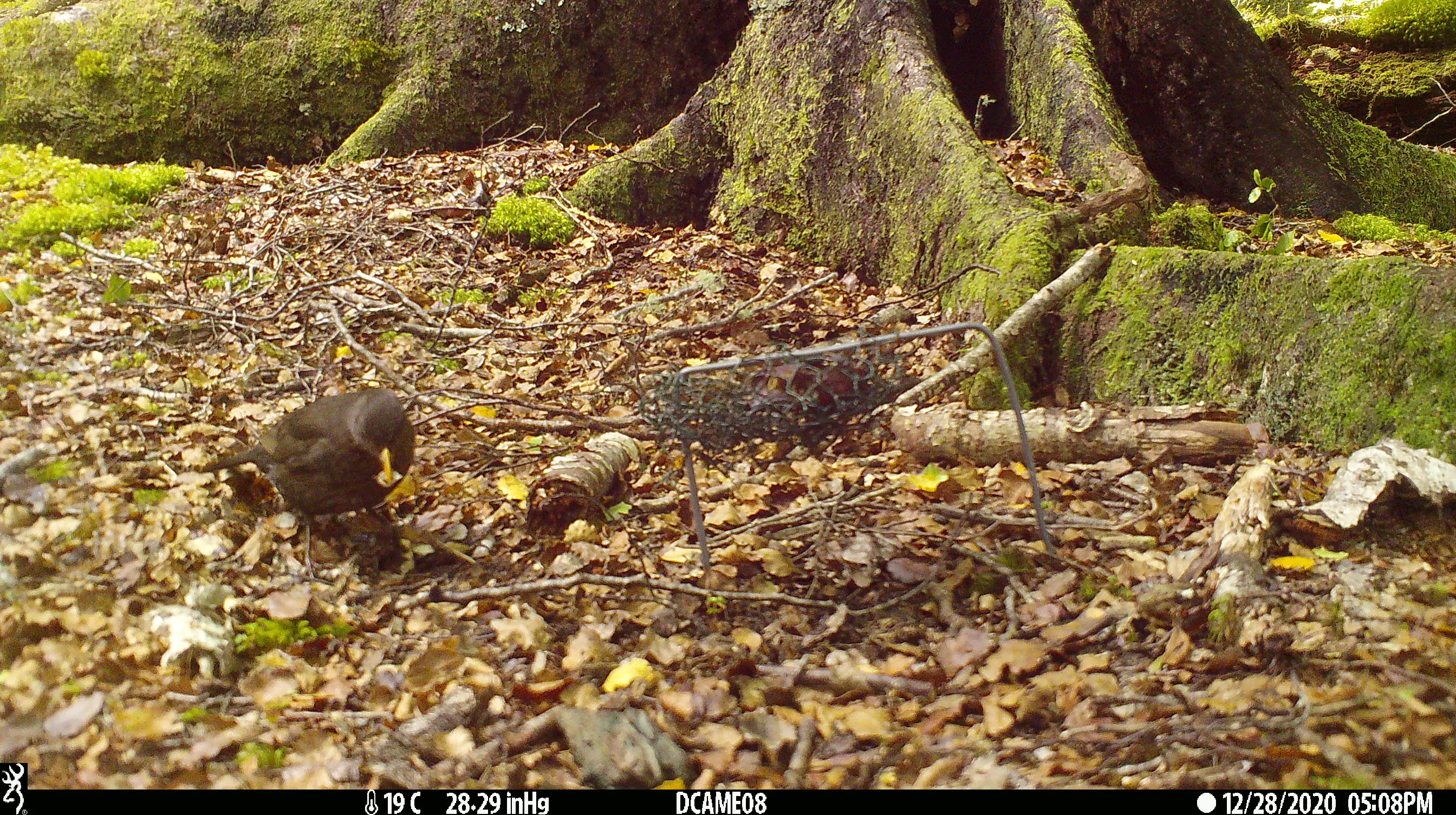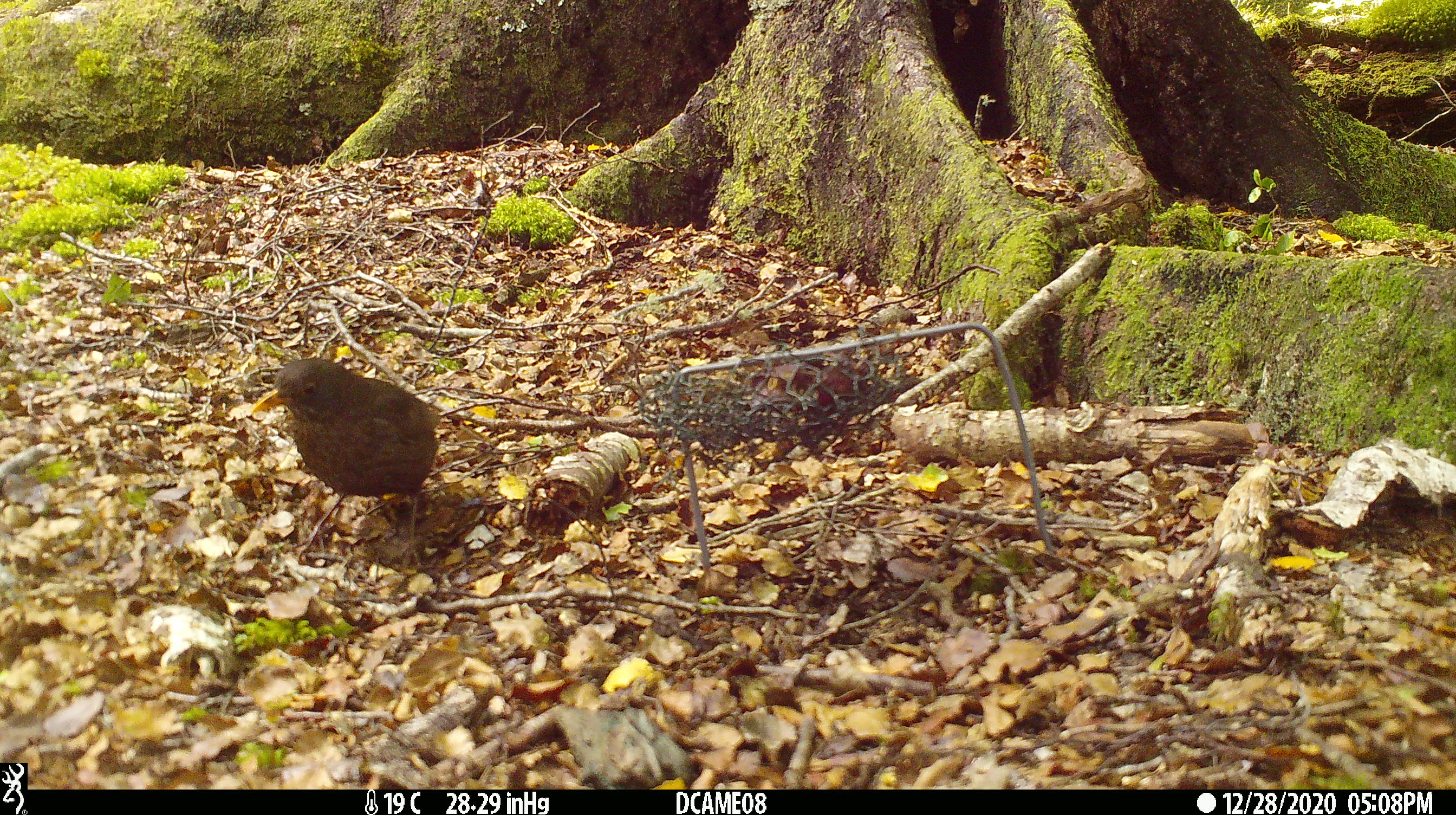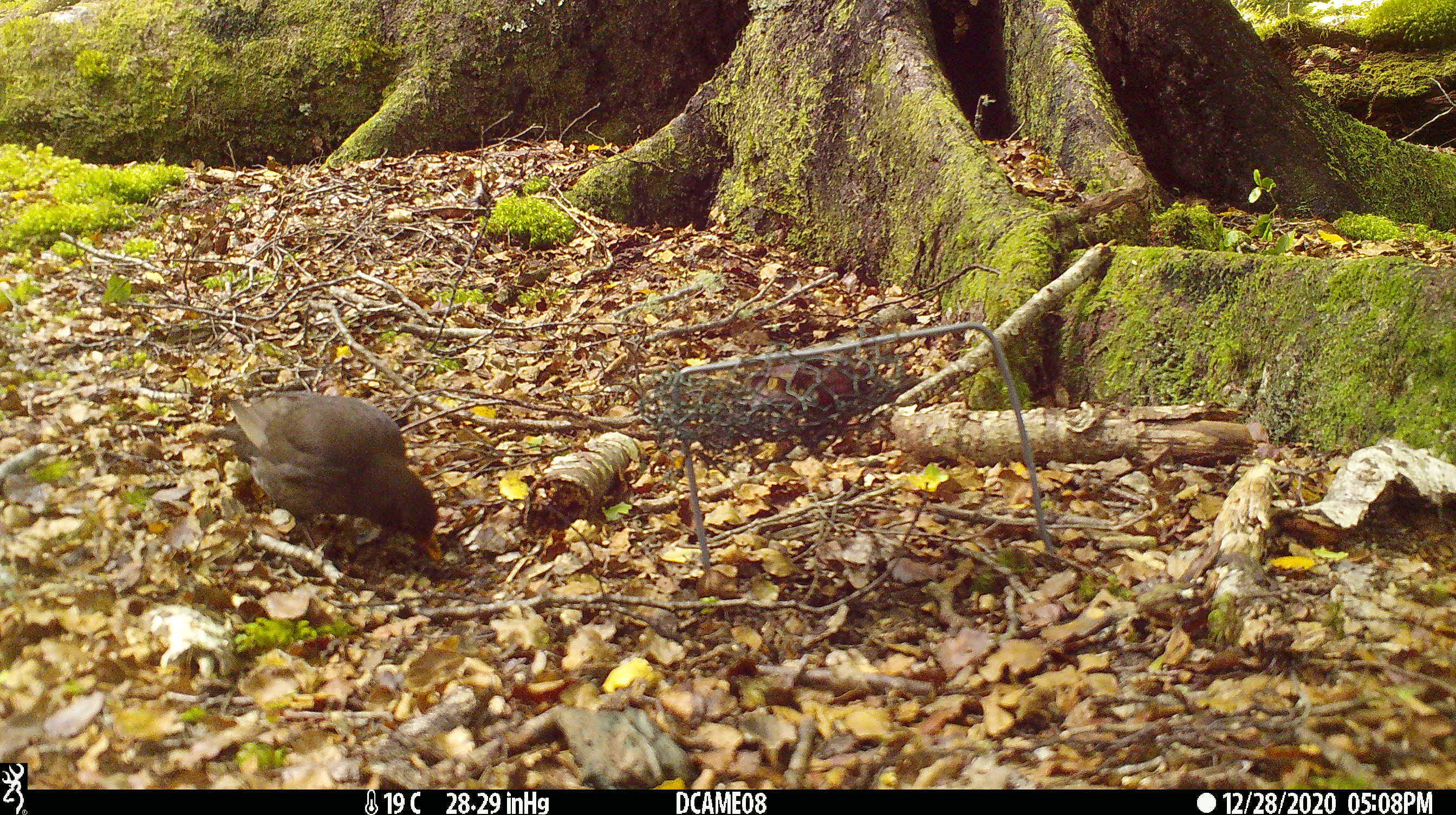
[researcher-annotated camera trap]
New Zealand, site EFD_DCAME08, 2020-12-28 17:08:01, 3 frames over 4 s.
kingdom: Animalia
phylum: Chordata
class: Aves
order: Passeriformes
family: Turdidae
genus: Turdus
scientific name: Turdus merula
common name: eurasian blackbird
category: blackbird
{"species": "blackbird (eurasian blackbird) (Turdus merula)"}